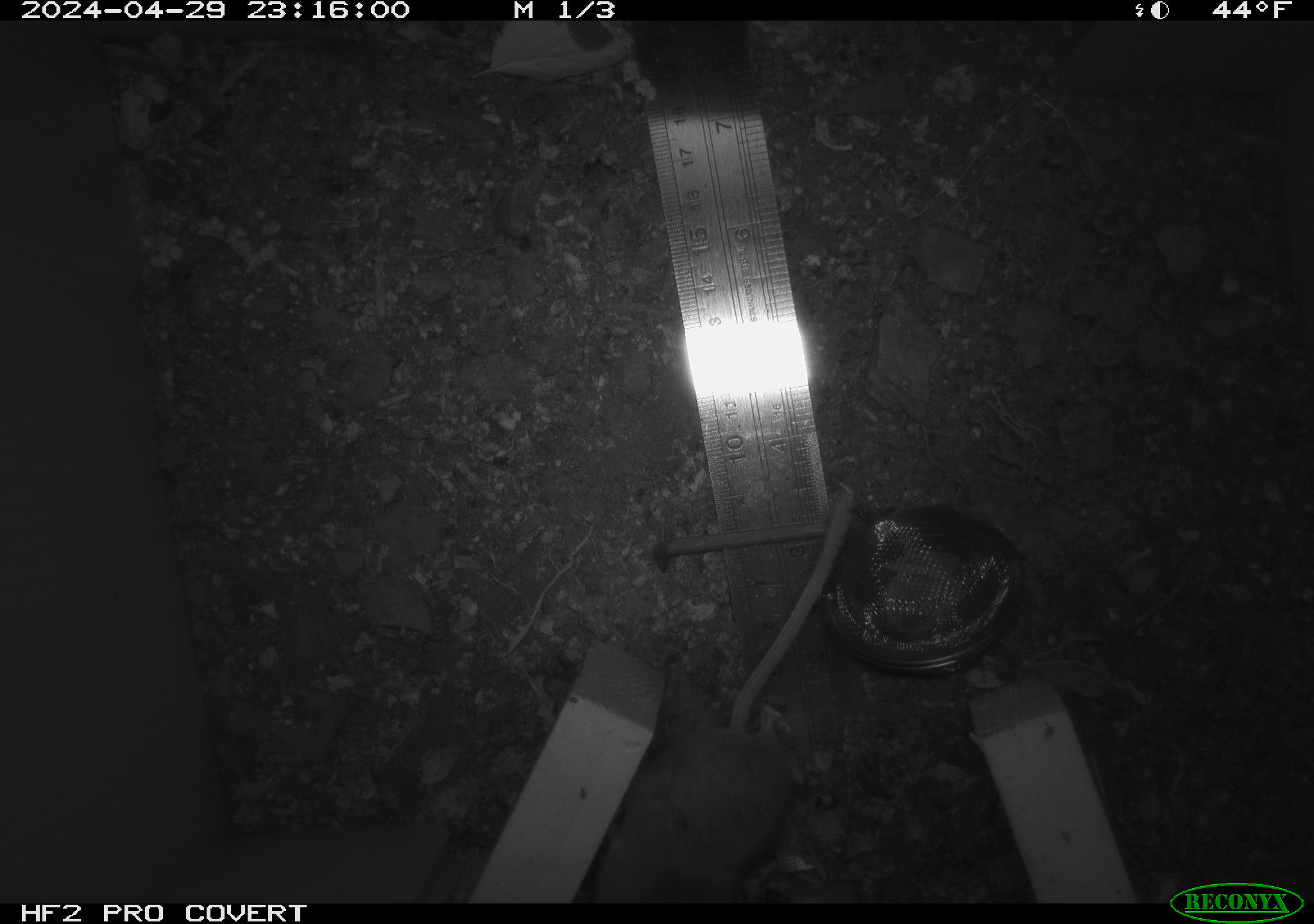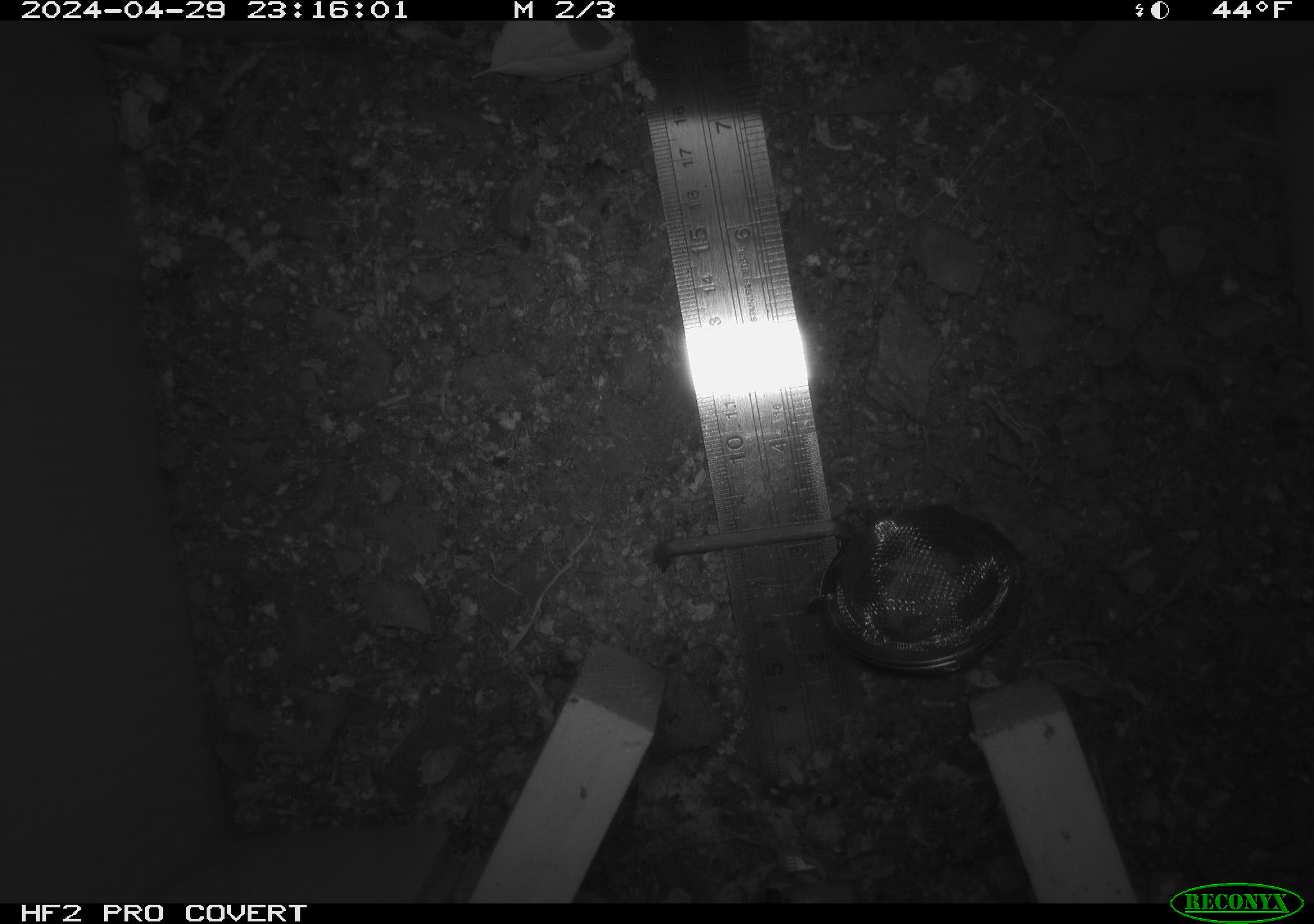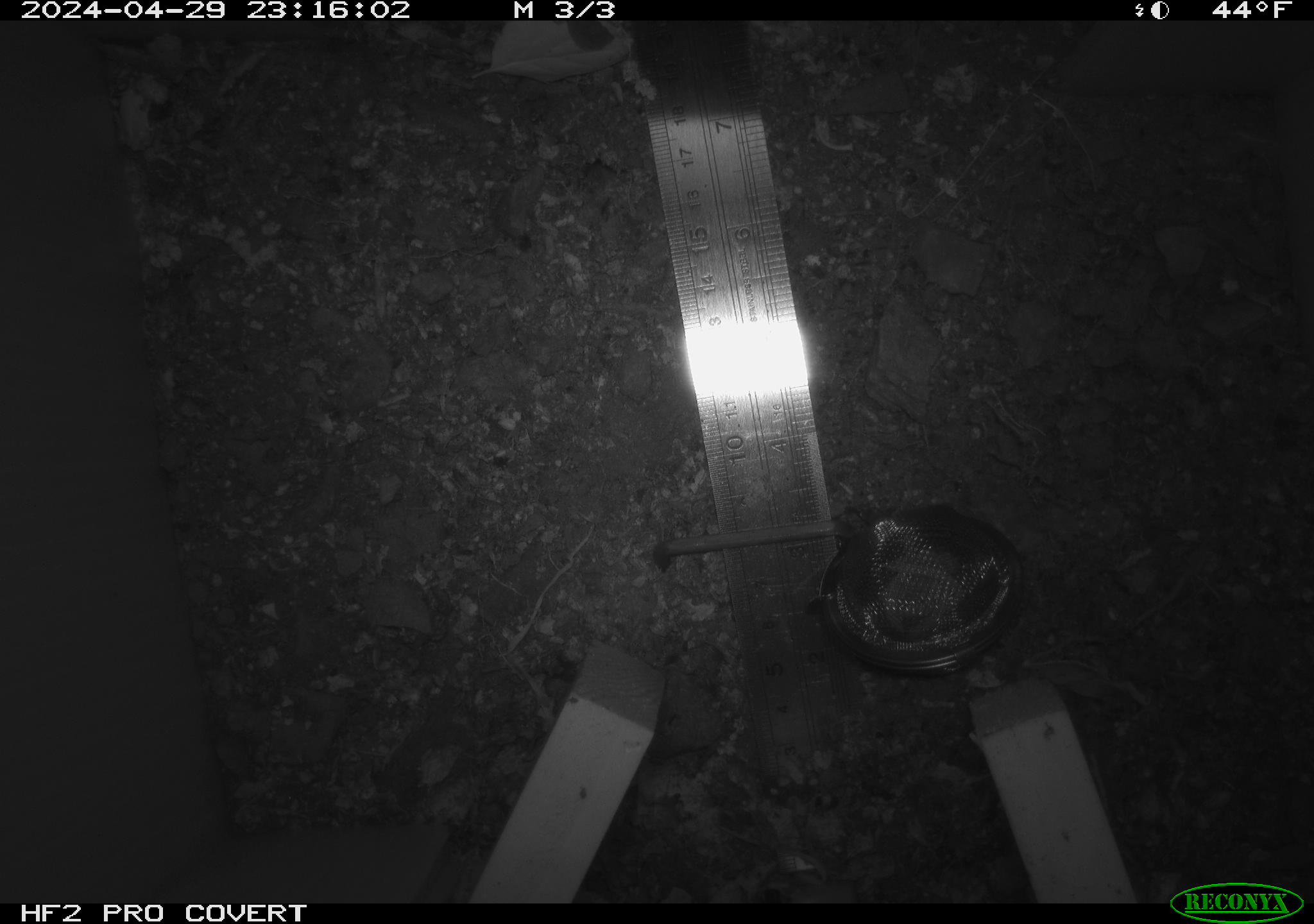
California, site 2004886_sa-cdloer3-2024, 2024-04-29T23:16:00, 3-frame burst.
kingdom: Animalia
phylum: Chordata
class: Mammalia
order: Rodentia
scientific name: Rodentia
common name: mouse species